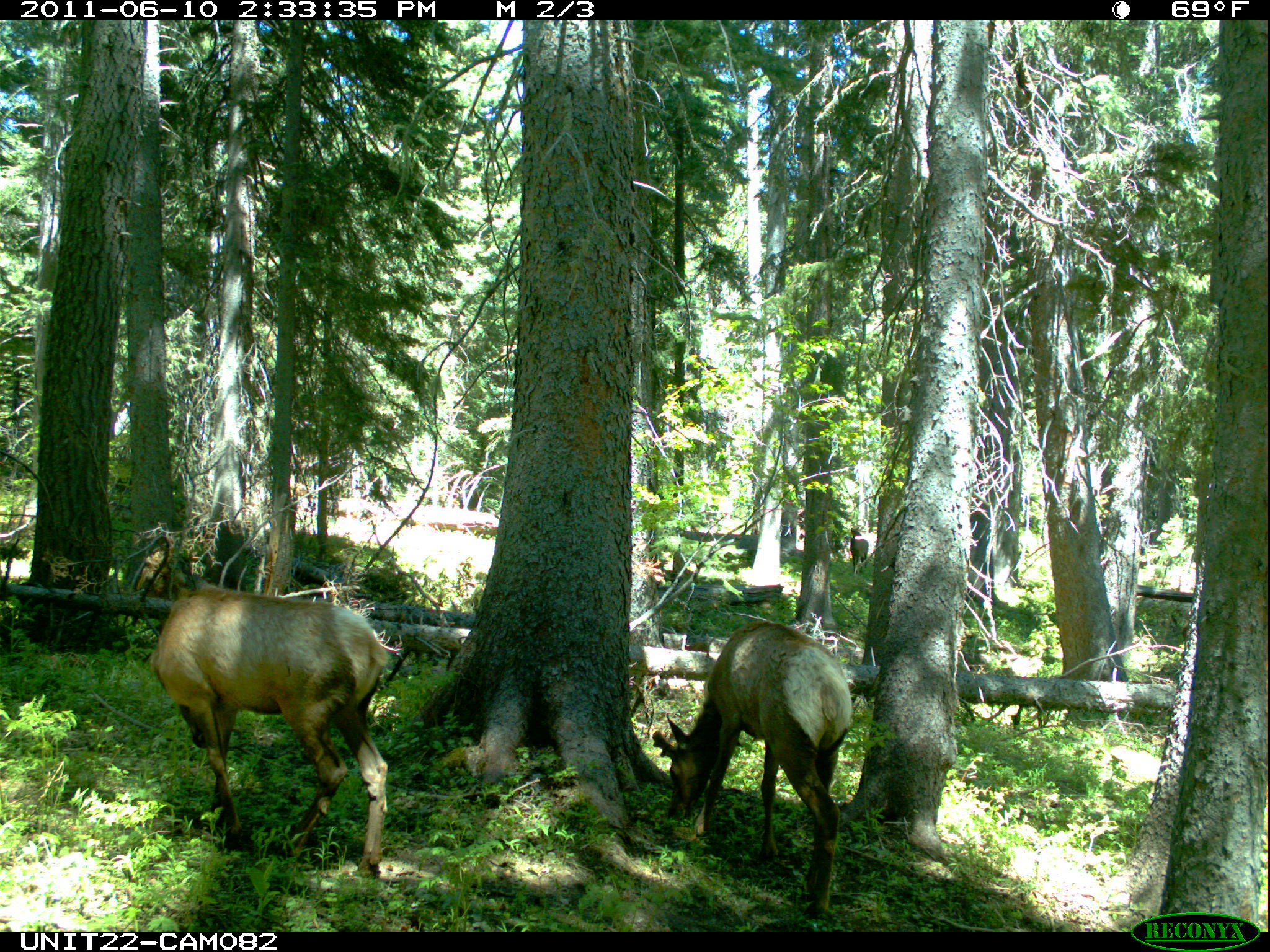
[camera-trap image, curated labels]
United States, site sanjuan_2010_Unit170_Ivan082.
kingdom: Animalia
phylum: Chordata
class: Mammalia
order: Artiodactyla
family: Cervidae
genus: Cervus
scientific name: Cervus elaphus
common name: red deer